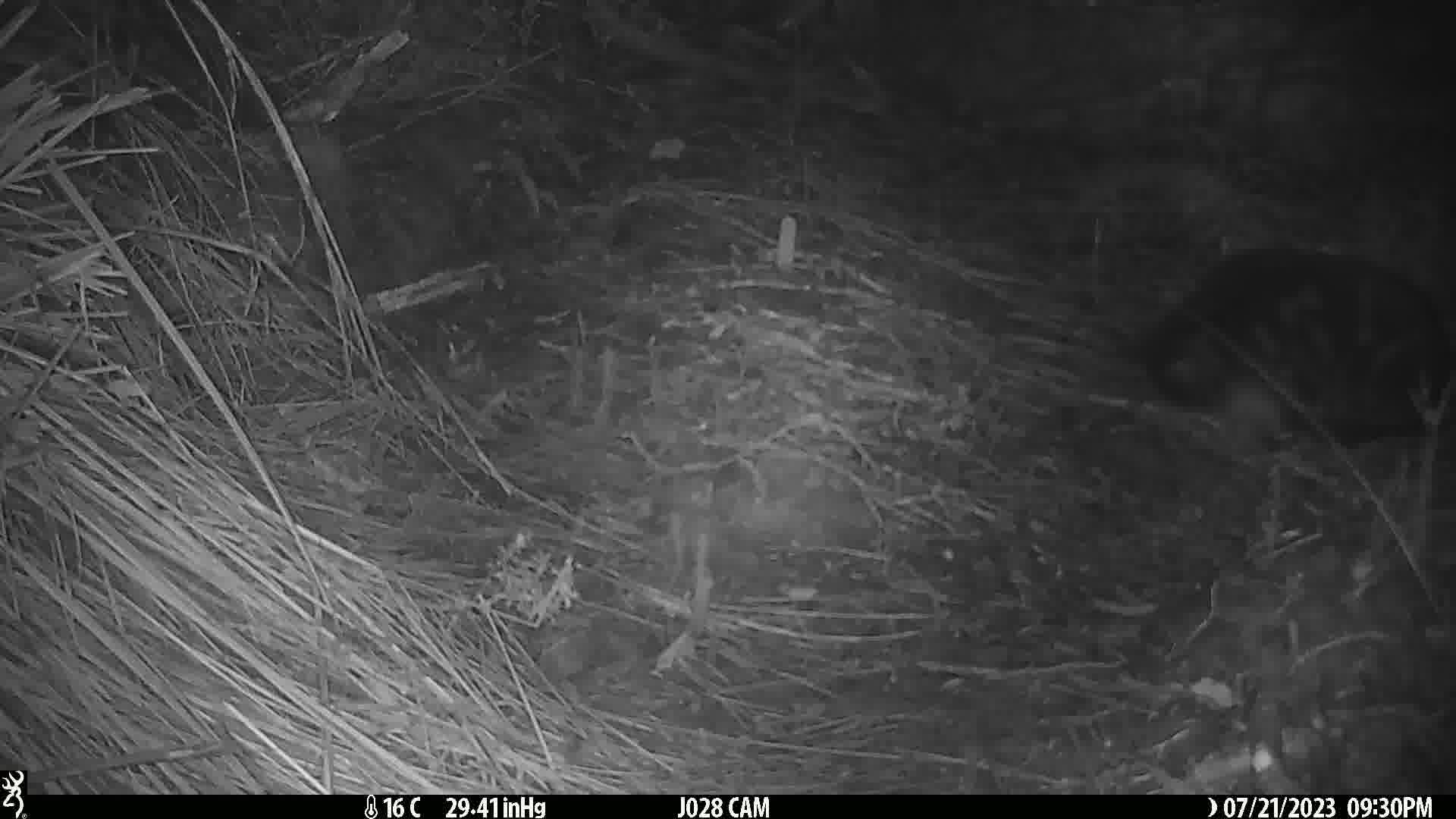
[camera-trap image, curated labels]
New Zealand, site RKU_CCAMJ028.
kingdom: Animalia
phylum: Chordata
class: Mammalia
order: Carnivora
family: Felidae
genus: Felis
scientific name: Felis catus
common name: domestic cat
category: cat